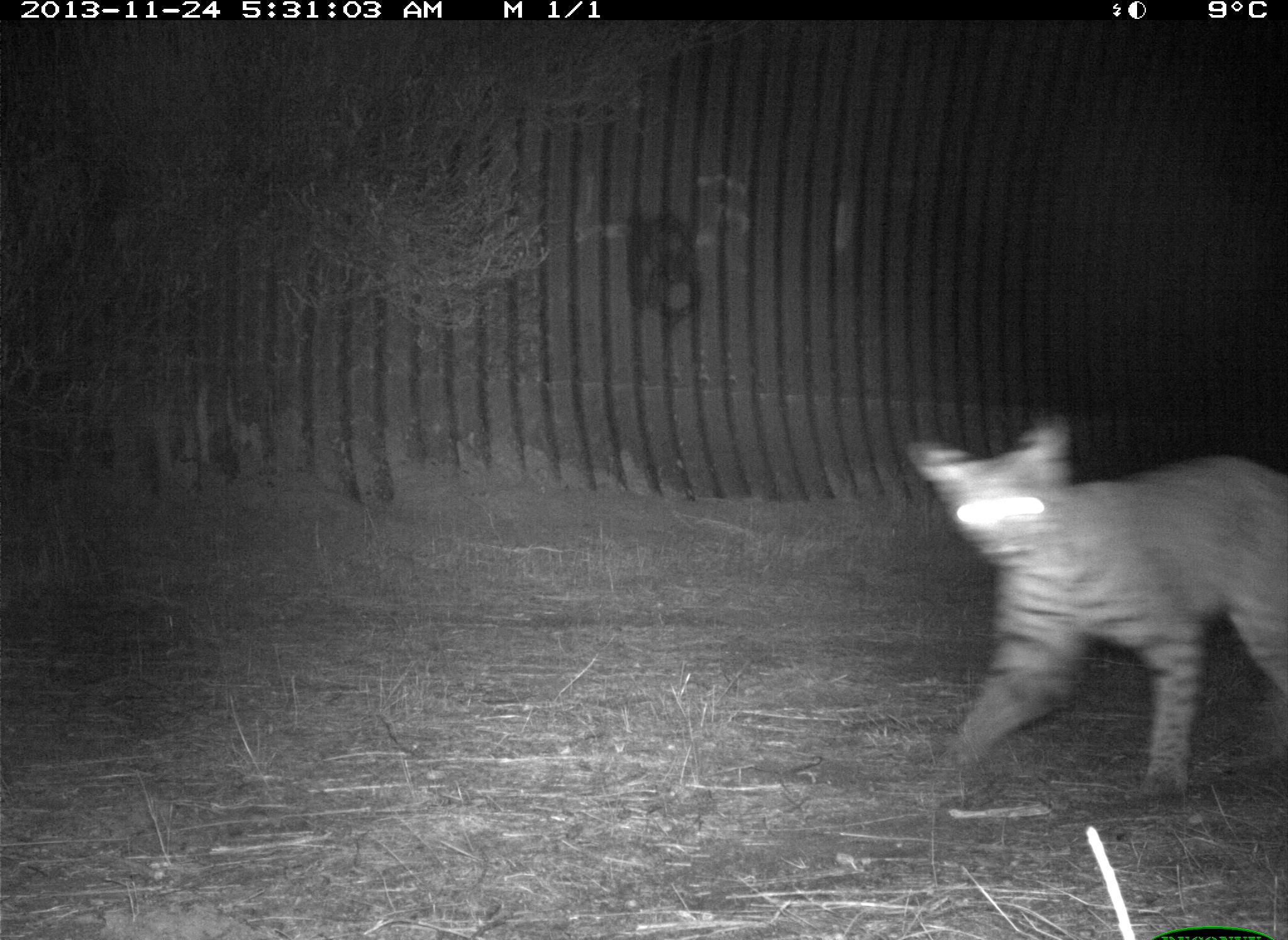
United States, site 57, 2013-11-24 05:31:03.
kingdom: Animalia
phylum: Chordata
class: Mammalia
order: Carnivora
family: Felidae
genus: Lynx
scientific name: Lynx rufus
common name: bobcat